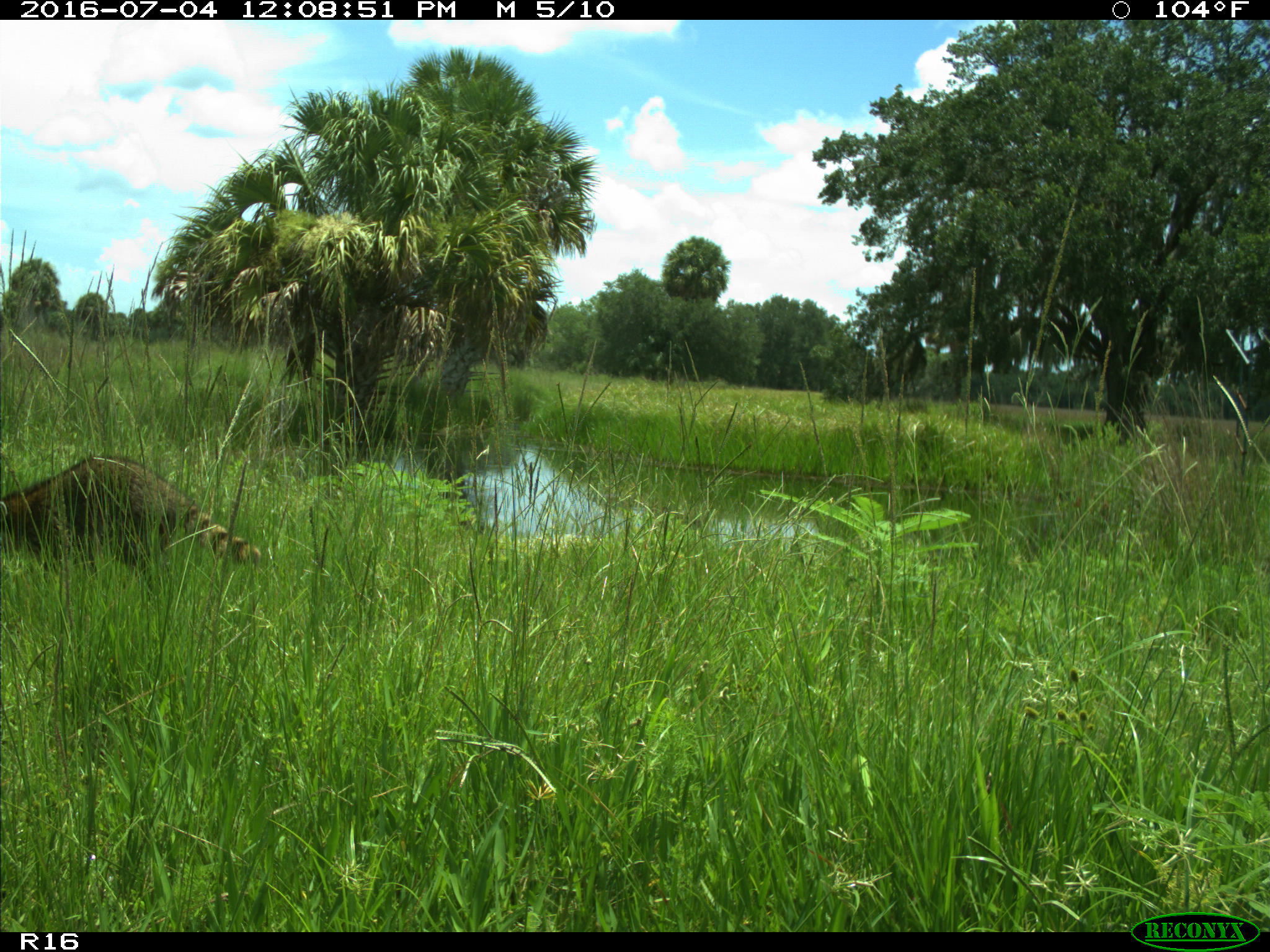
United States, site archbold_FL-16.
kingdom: Animalia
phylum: Chordata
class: Mammalia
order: Carnivora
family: Procyonidae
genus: Procyon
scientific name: Procyon lotor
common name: common raccoon